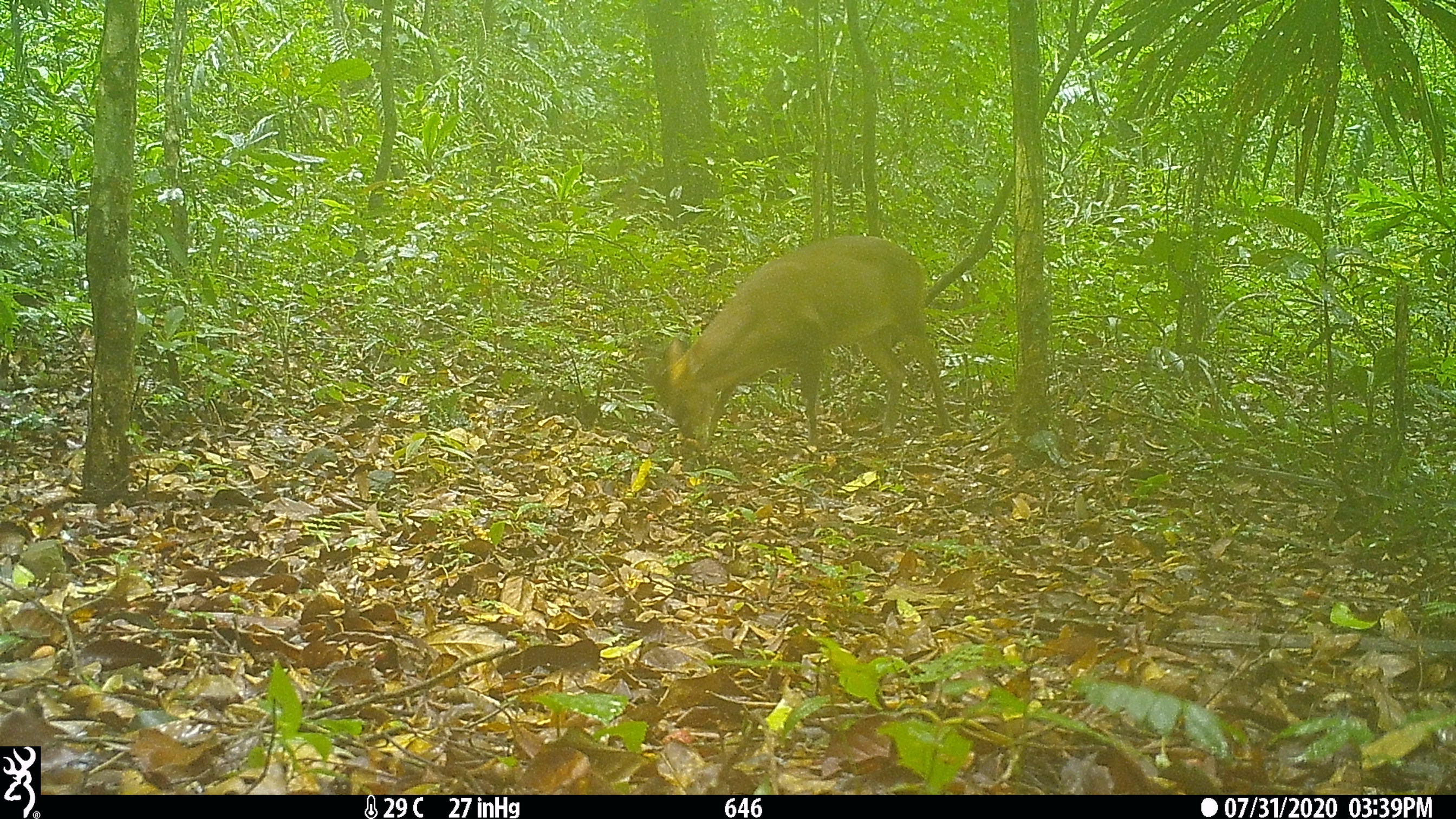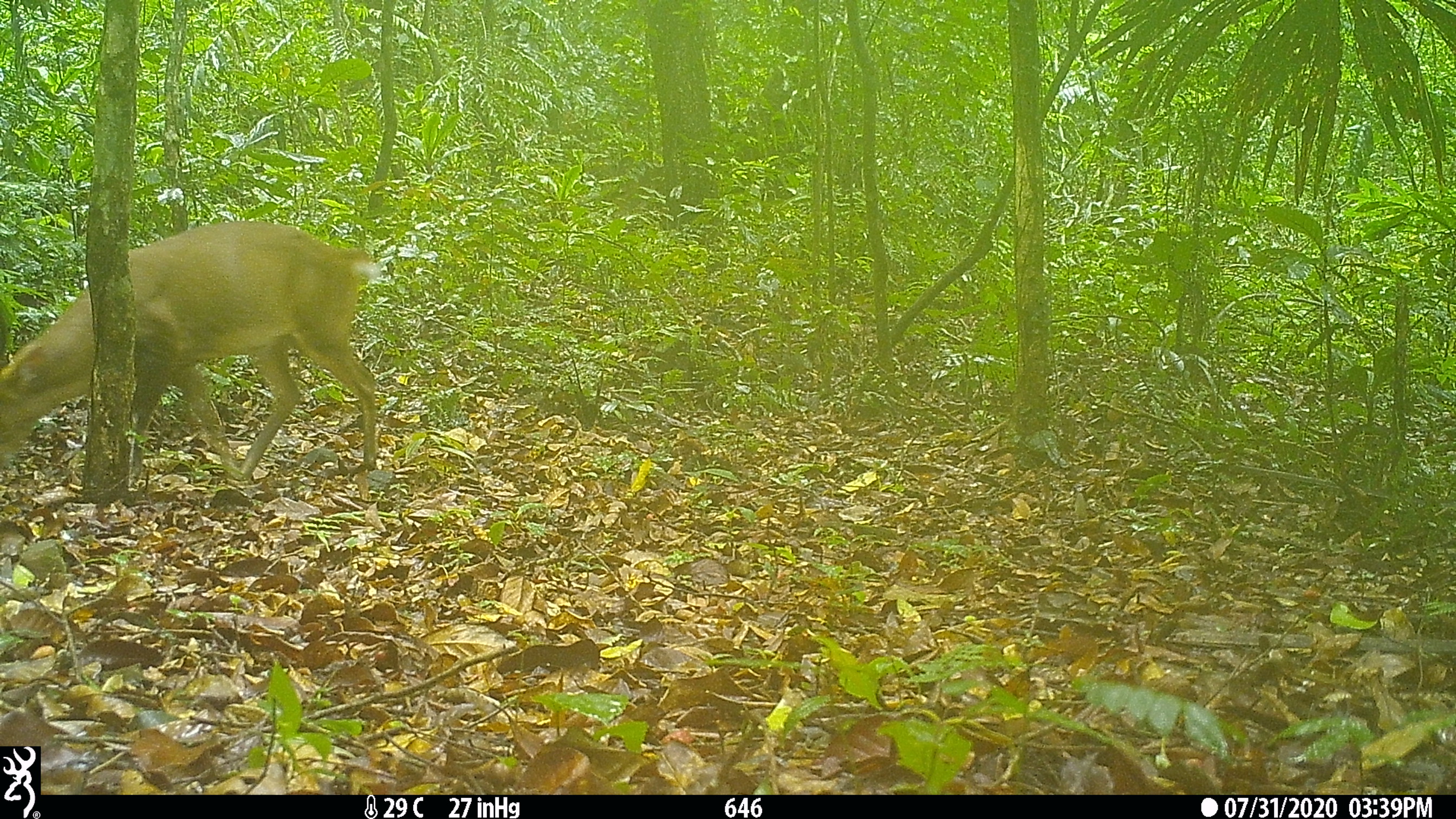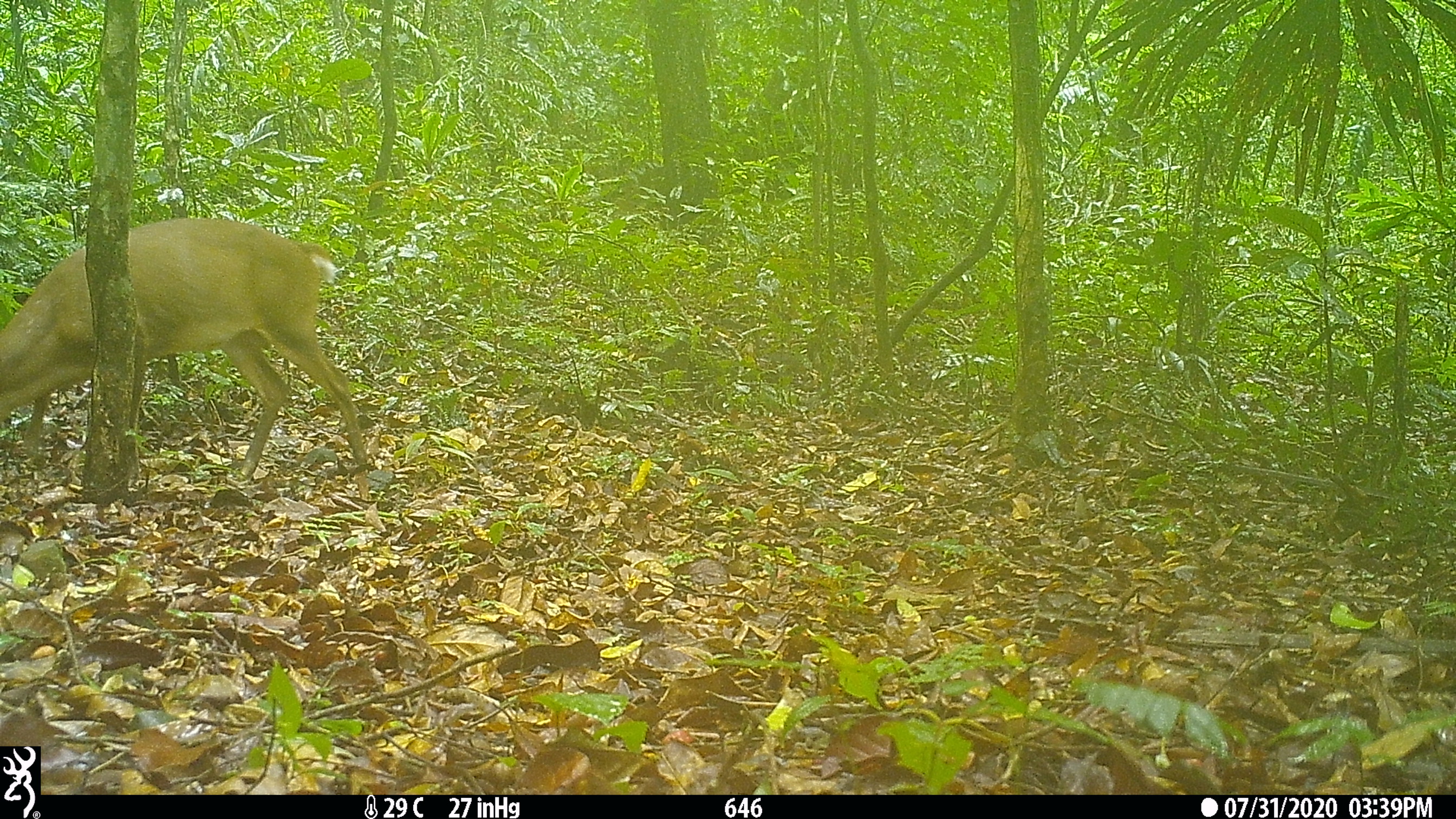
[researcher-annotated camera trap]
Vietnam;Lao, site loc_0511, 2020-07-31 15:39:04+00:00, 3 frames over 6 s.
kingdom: Animalia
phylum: Chordata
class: Mammalia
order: Artiodactyla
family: Cervidae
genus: Muntiacus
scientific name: Muntiacus vuquangensis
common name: large-antlered muntjac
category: large antlered muntjac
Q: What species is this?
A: Large antlered muntjac (large-antlered muntjac) (Muntiacus vuquangensis).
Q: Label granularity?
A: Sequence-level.